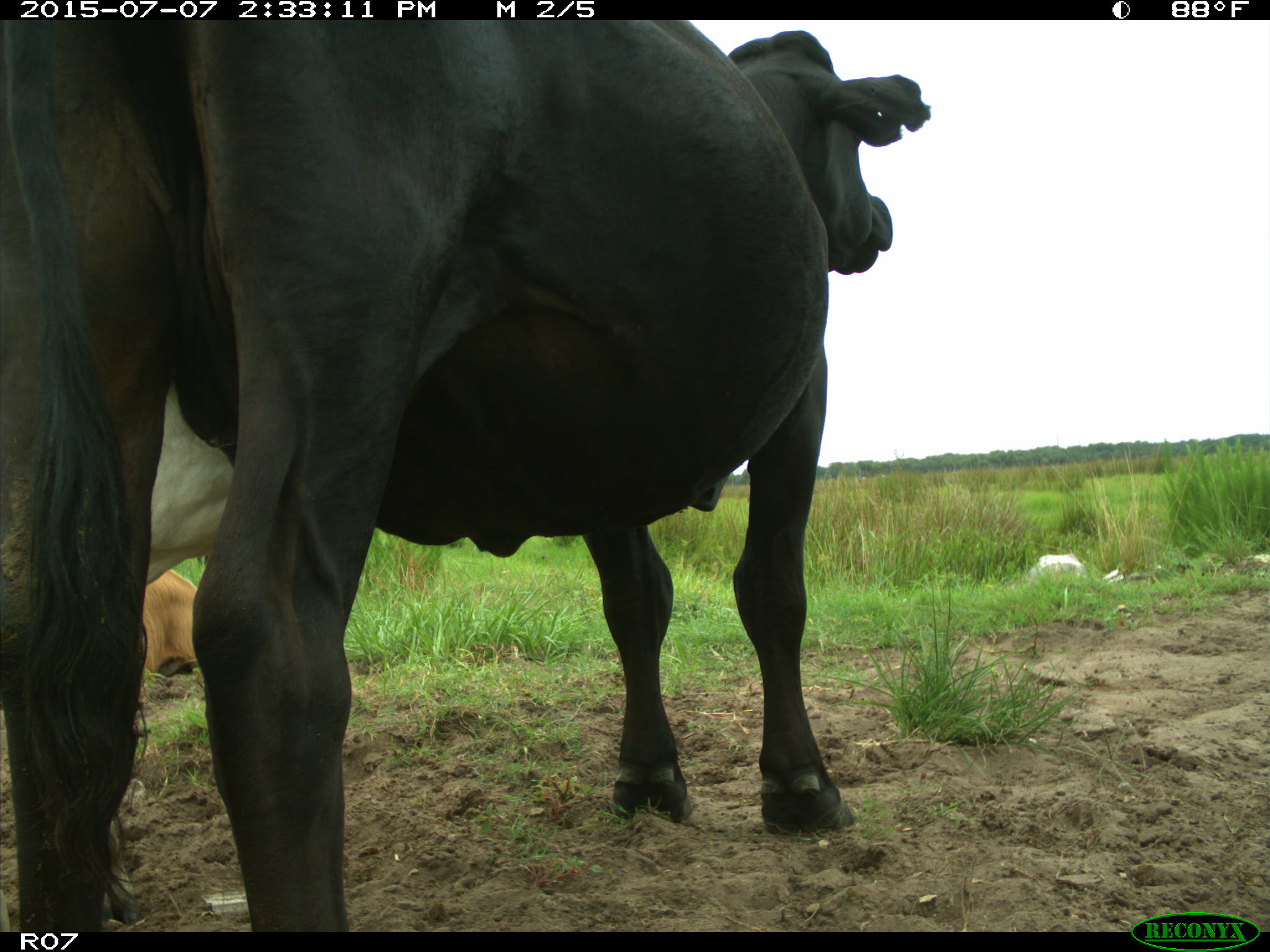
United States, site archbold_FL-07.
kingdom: Animalia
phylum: Chordata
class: Mammalia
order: Artiodactyla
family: Bovidae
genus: Bos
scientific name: Bos taurus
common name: domestic cow